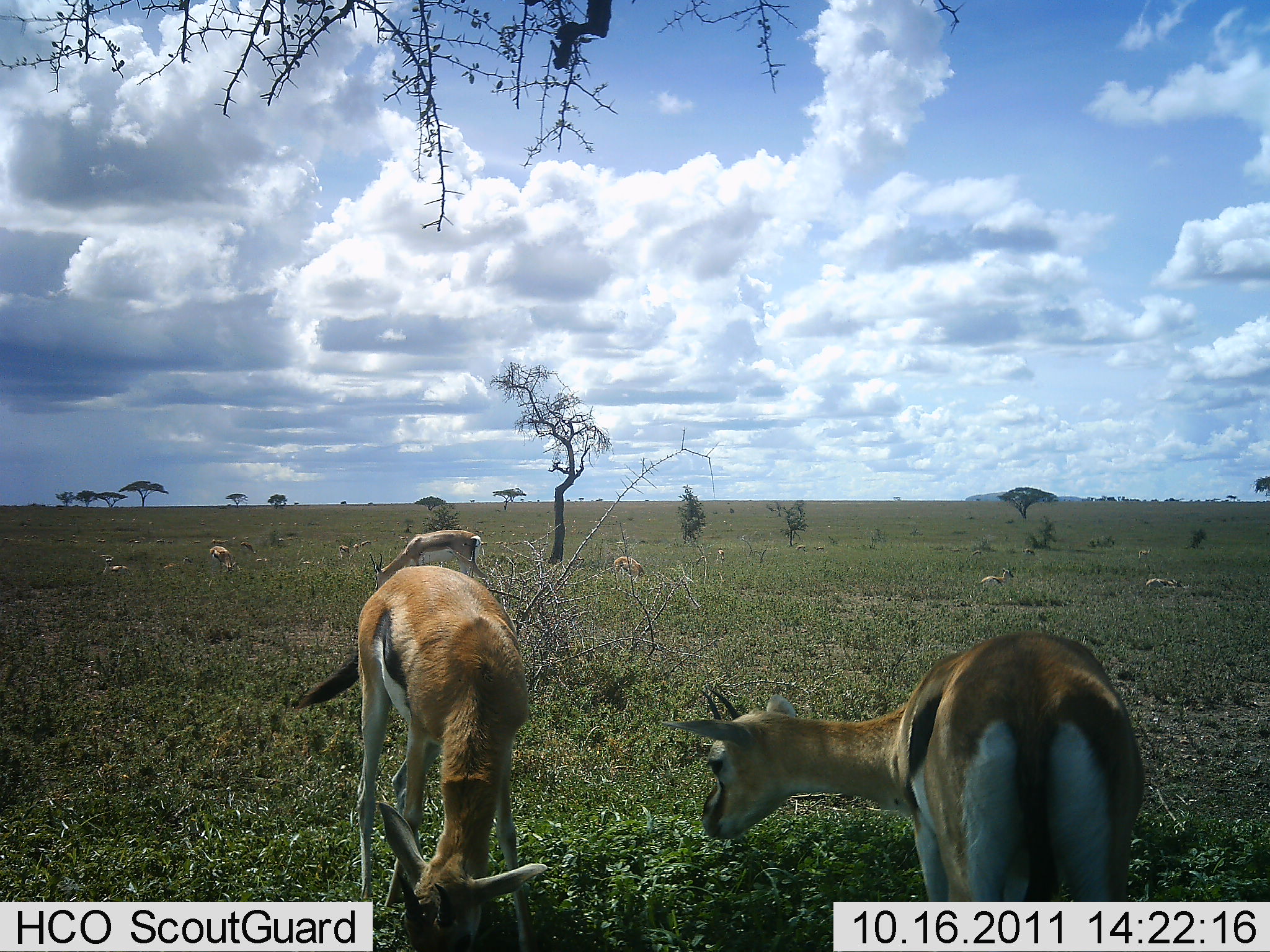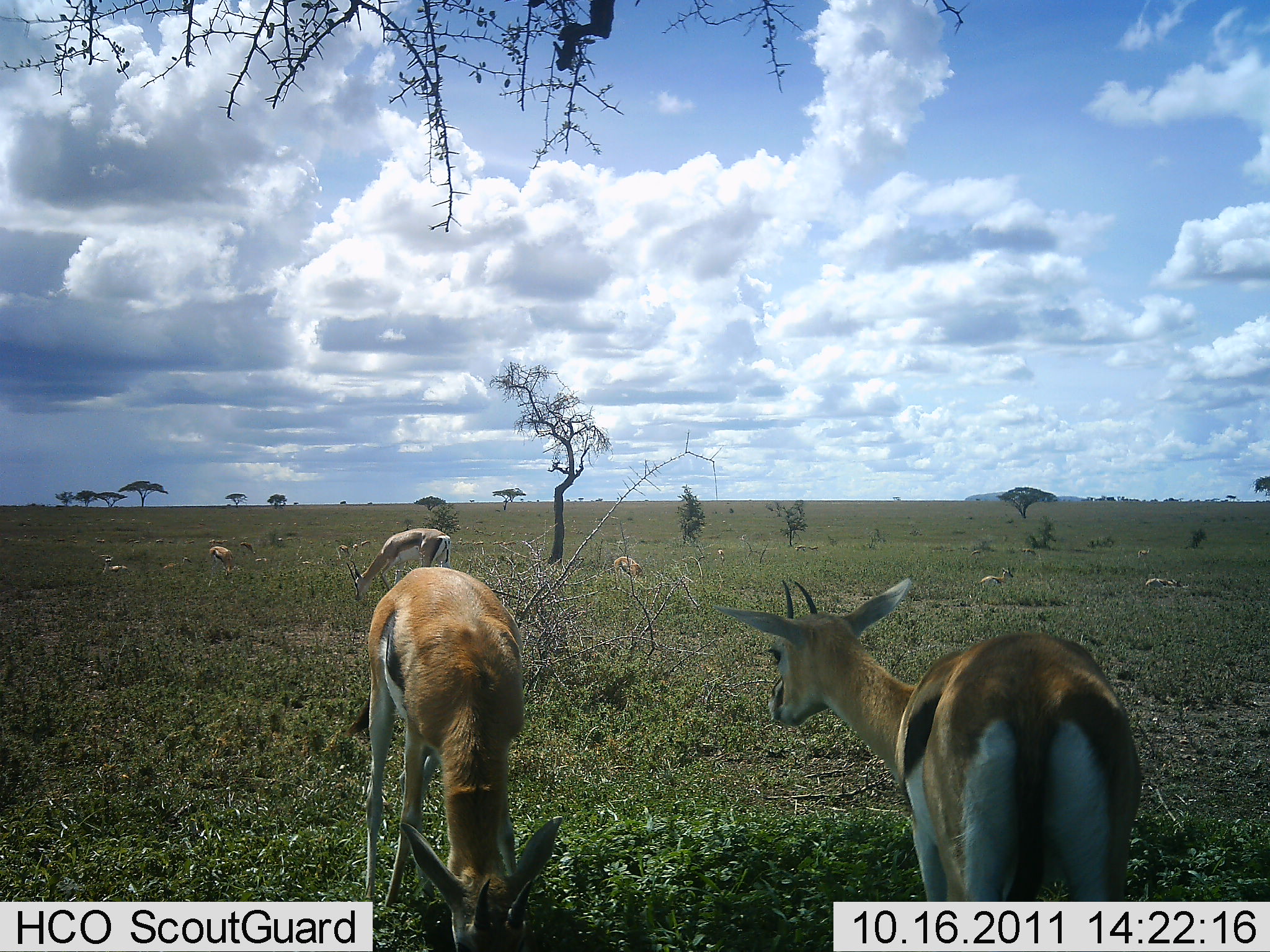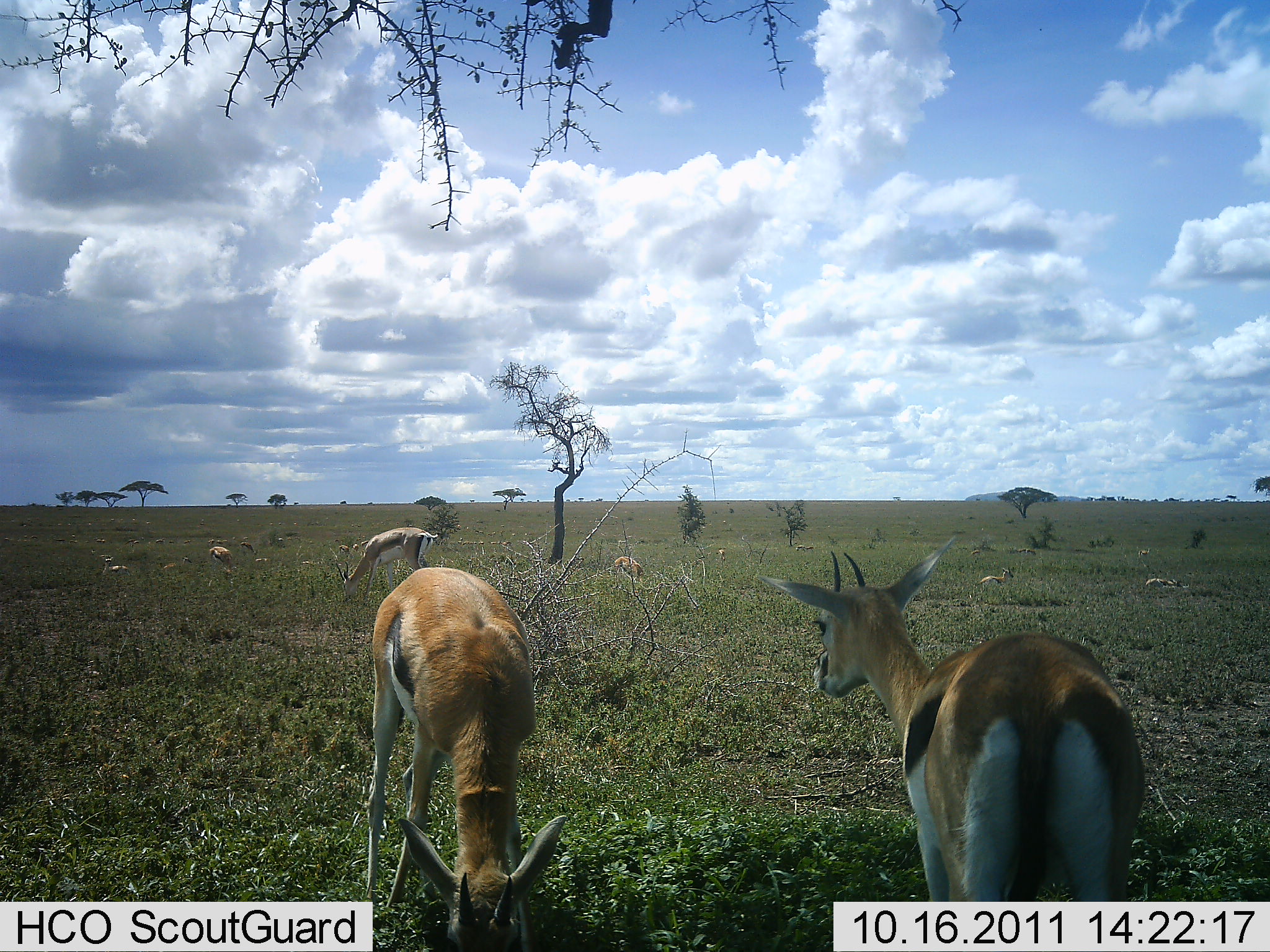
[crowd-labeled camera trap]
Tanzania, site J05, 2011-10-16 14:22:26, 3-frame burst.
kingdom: Animalia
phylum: Chordata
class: Mammalia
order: Artiodactyla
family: Bovidae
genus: Eudorcas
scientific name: Eudorcas thomsonii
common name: thomson's gazelle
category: gazellethomsons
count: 6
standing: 69%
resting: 31%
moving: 8%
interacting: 0%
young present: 0%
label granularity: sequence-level